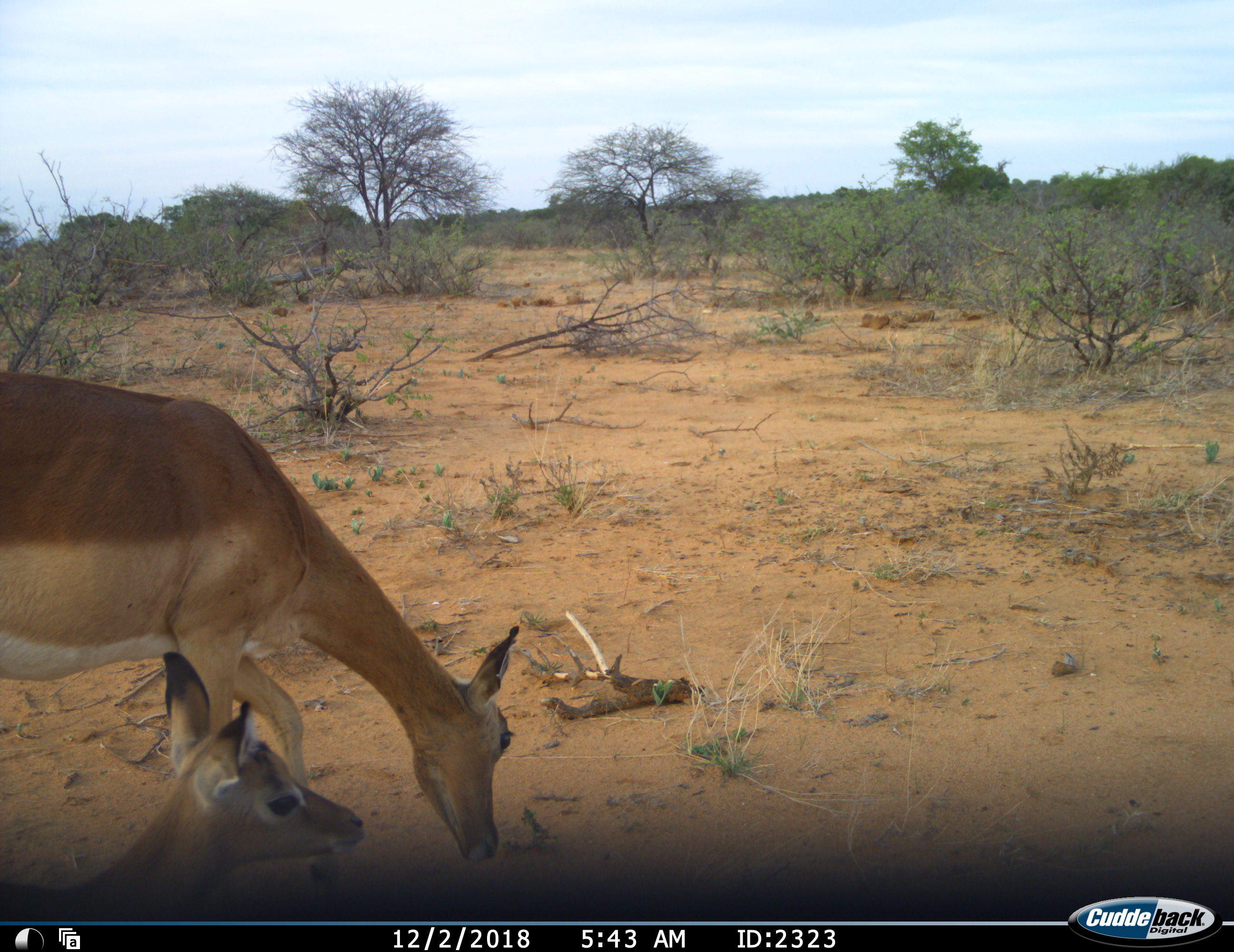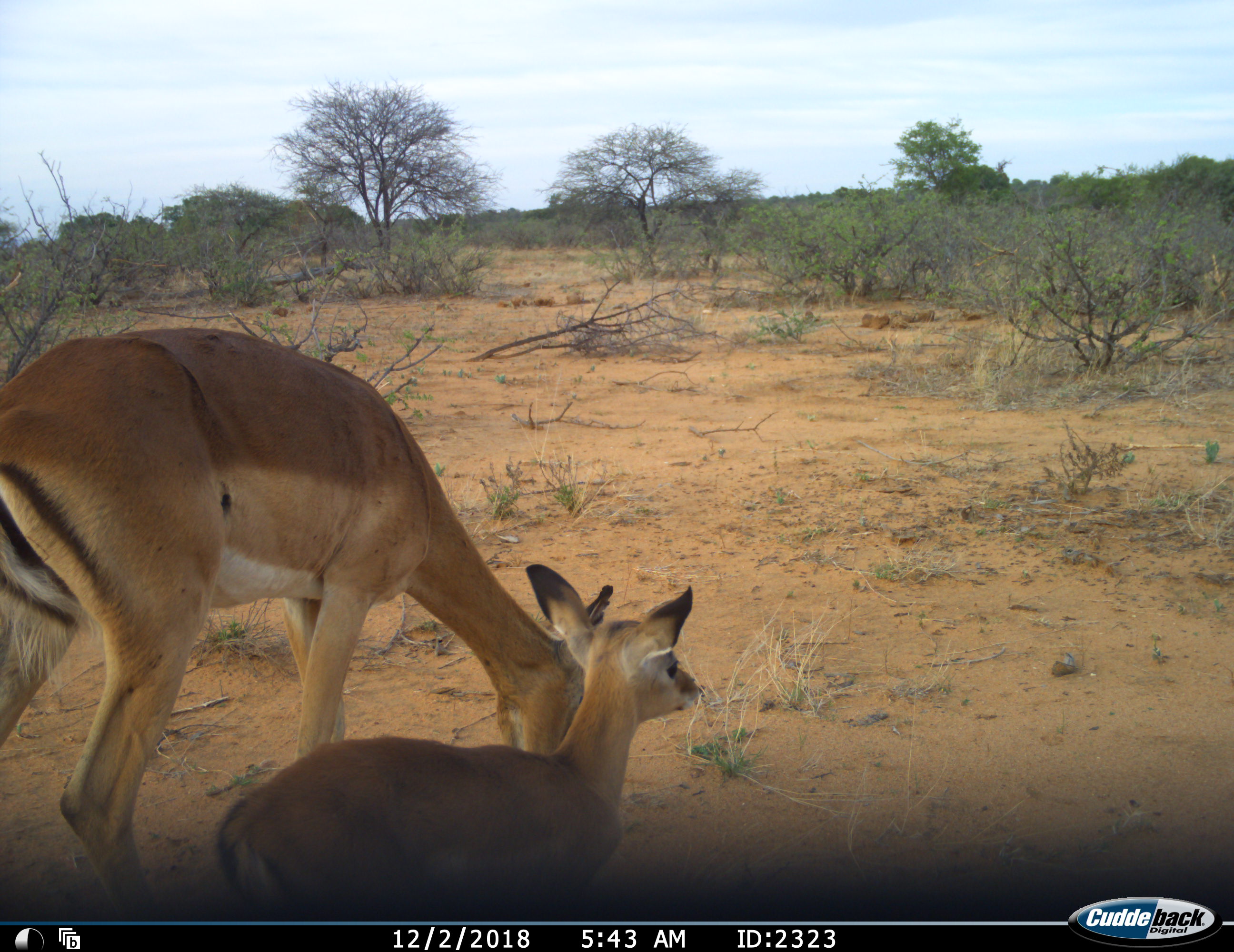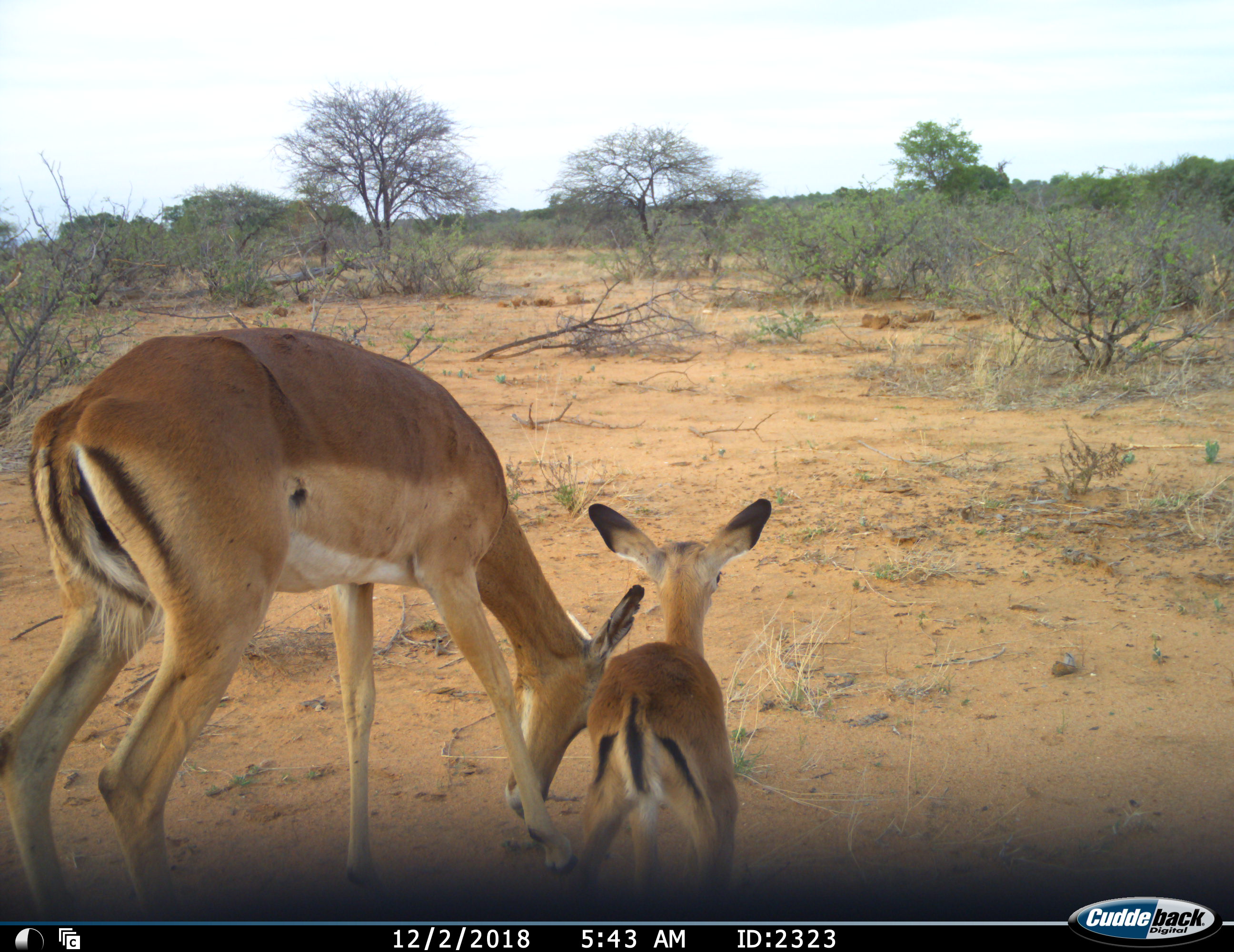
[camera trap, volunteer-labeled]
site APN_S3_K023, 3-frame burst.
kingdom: Animalia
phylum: Chordata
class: Mammalia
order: Artiodactyla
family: Bovidae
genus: Aepyceros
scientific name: Aepyceros melampus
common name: impala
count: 2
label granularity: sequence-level